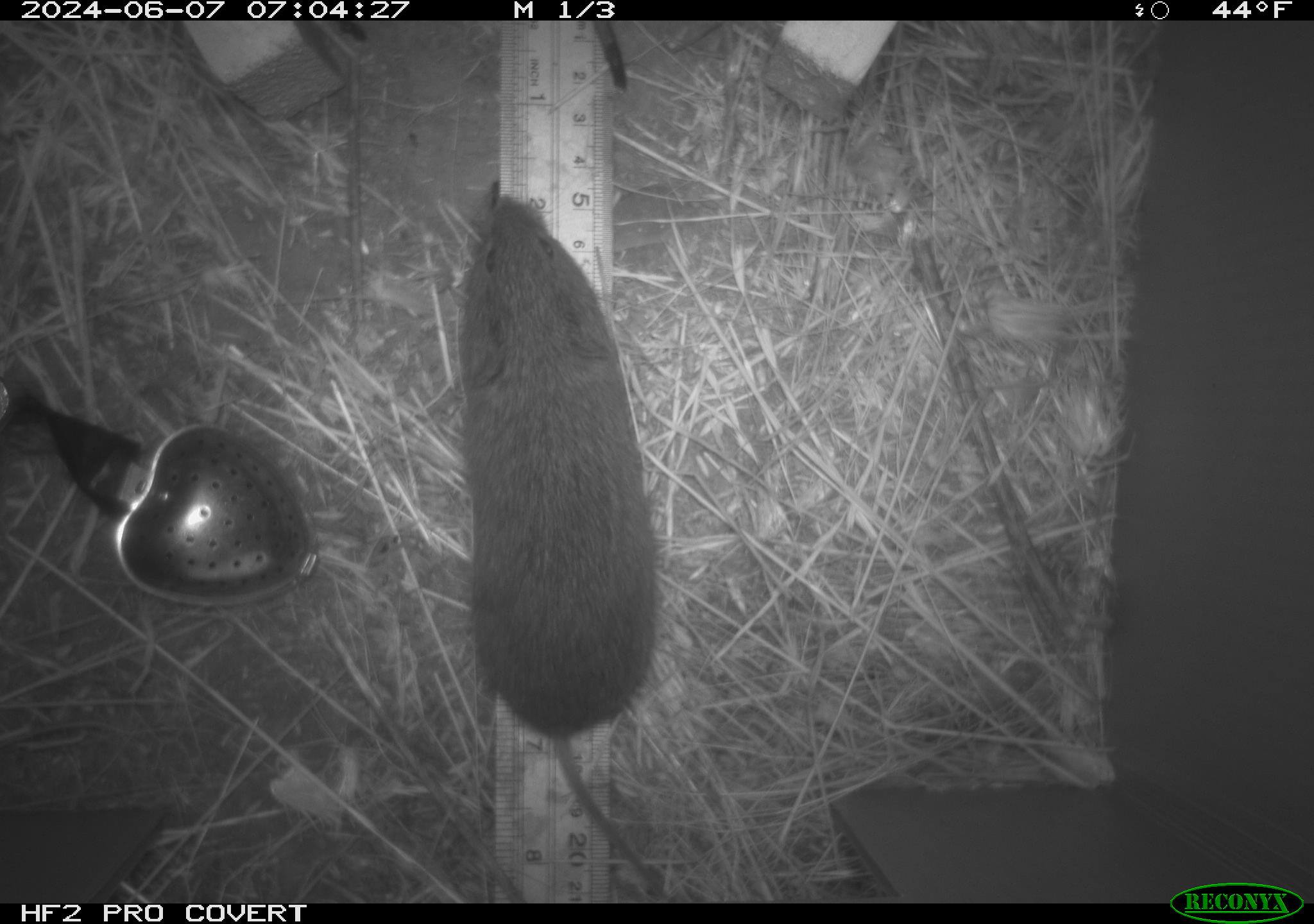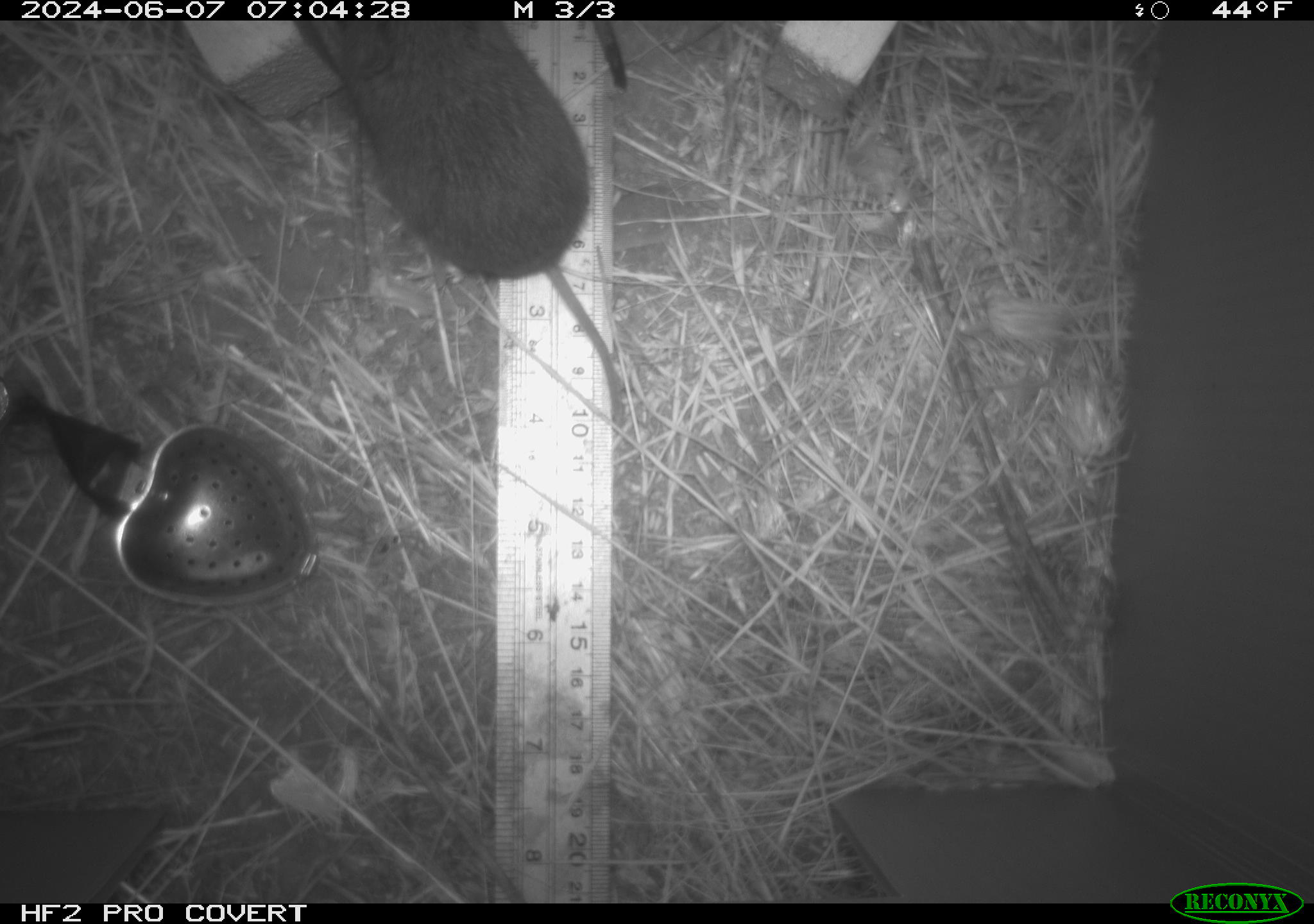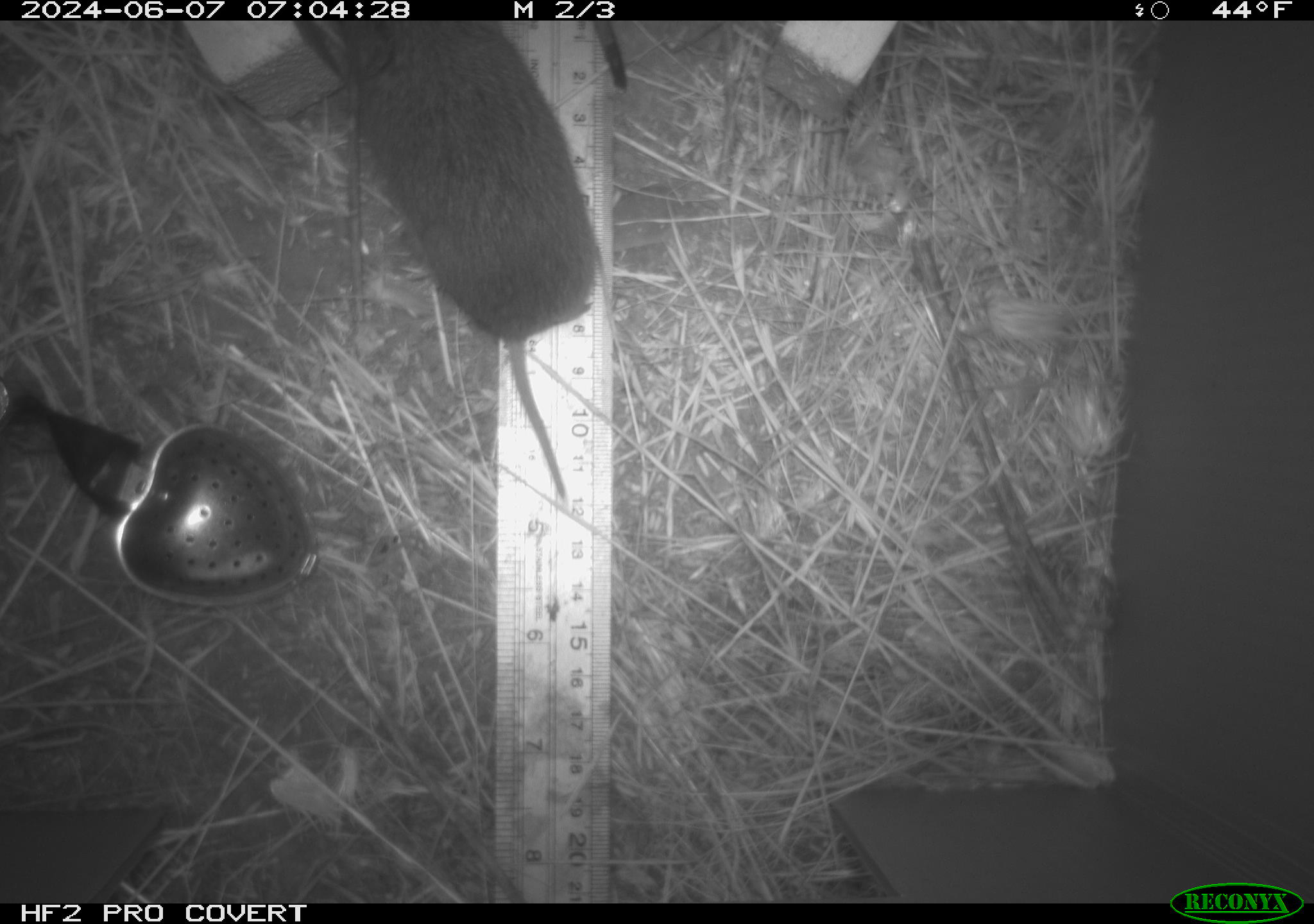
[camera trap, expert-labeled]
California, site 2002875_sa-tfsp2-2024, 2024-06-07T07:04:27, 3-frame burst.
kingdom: Animalia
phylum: Chordata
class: Mammalia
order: Rodentia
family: Cricetidae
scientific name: Arvicolinae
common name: voles, lemmings, and muskrats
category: arvicolinae subfamily